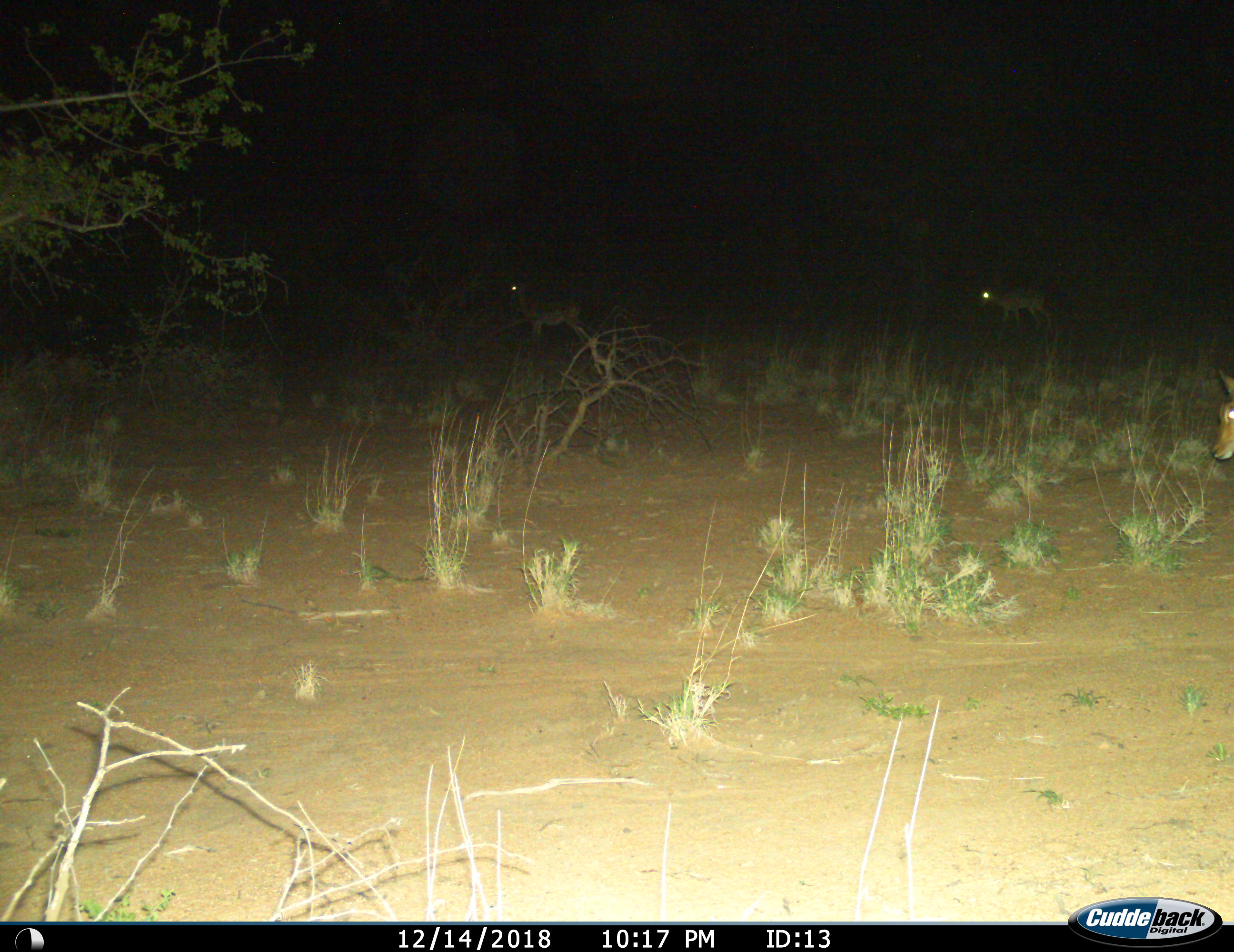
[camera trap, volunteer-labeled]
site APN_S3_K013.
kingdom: Animalia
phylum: Chordata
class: Mammalia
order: Artiodactyla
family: Bovidae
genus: Aepyceros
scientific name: Aepyceros melampus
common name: impala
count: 3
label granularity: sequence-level